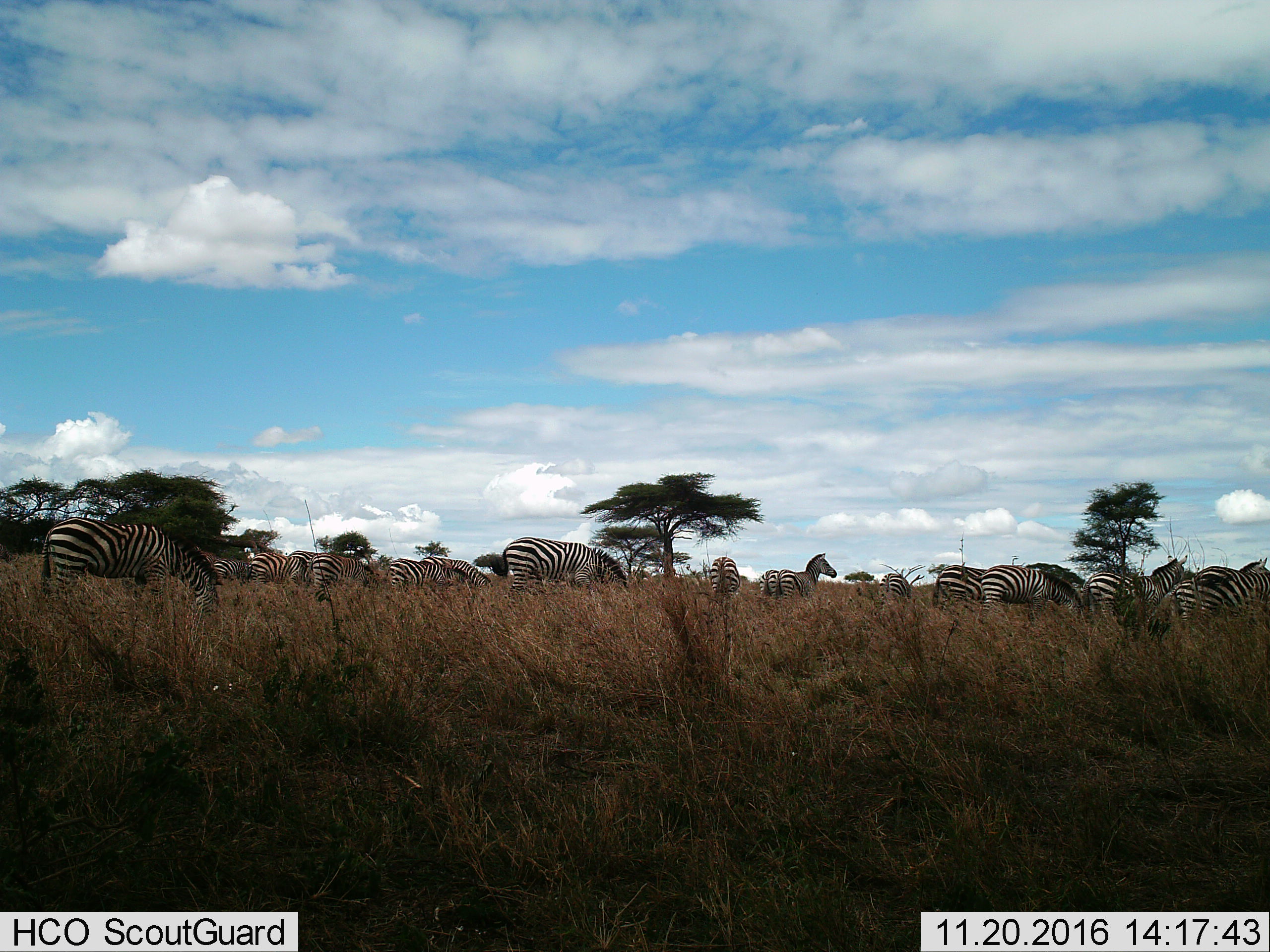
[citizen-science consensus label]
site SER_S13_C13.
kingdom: Animalia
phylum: Chordata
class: Mammalia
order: Perissodactyla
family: Equidae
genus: Equus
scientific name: Equus quagga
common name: plains zebra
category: zebraplains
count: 11-50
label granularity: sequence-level